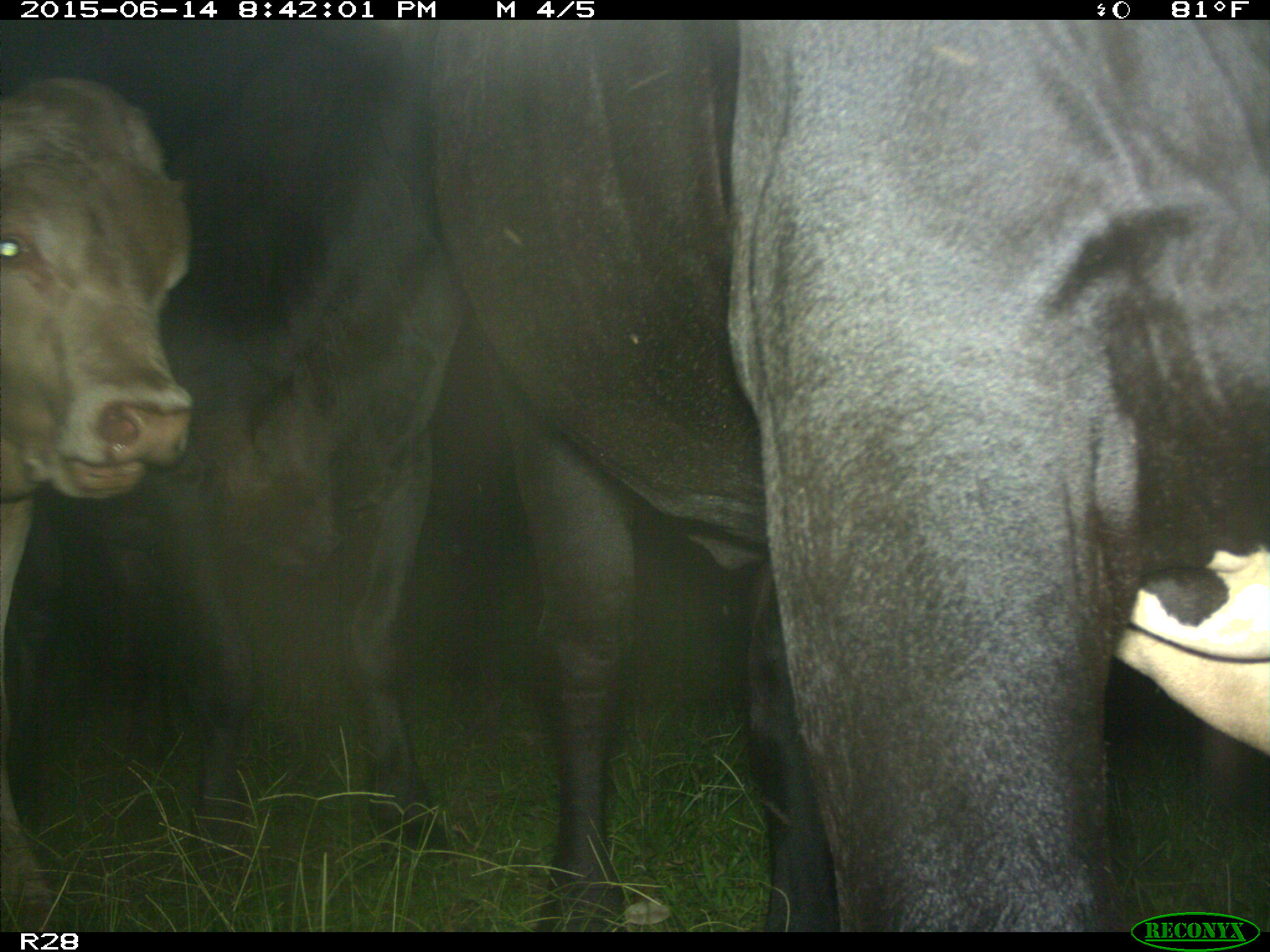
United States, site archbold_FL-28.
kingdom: Animalia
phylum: Chordata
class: Mammalia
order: Artiodactyla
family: Bovidae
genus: Bos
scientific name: Bos taurus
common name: domestic cow